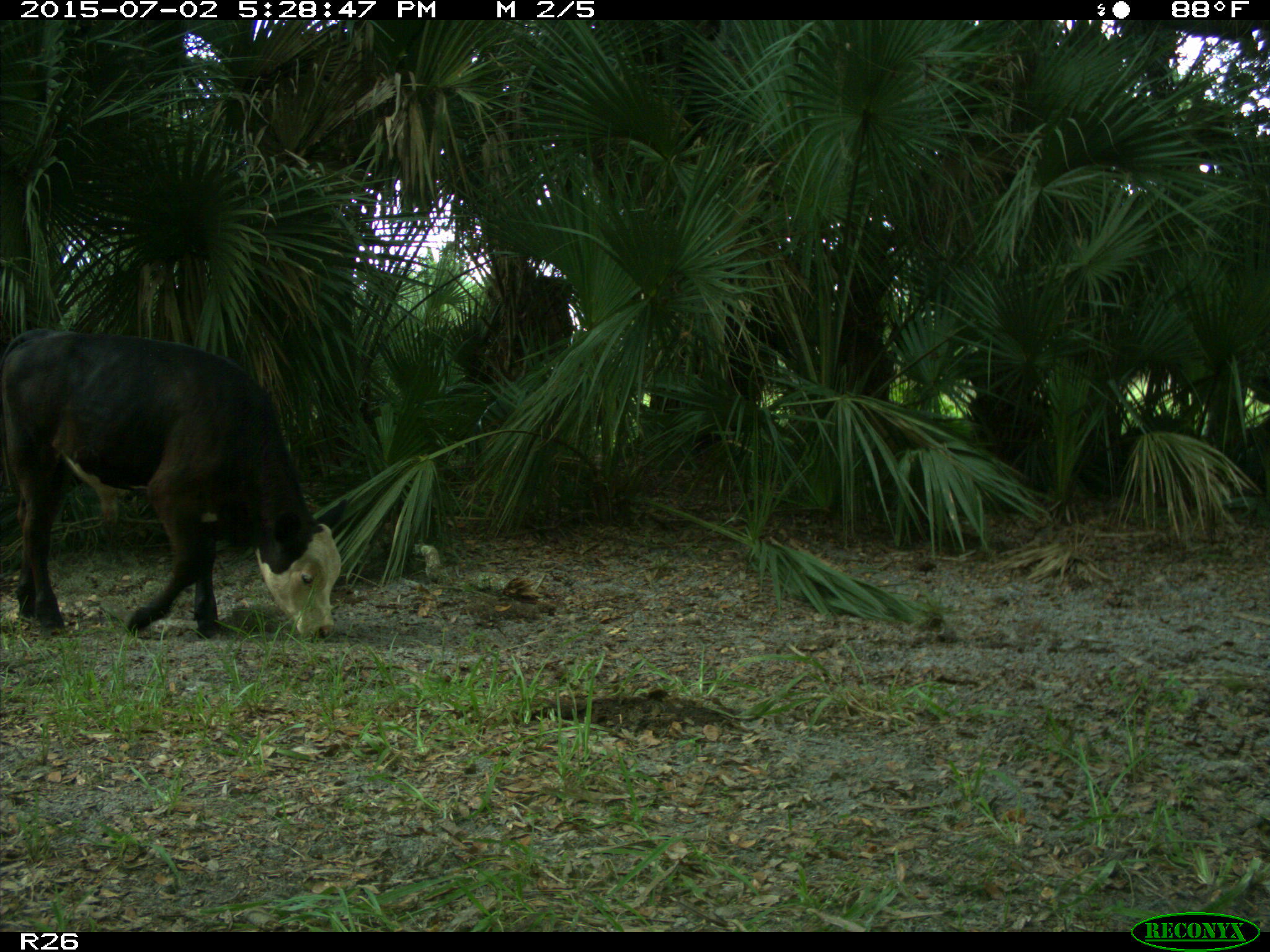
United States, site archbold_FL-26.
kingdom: Animalia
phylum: Chordata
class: Mammalia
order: Artiodactyla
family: Bovidae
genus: Bos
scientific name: Bos taurus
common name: domestic cow